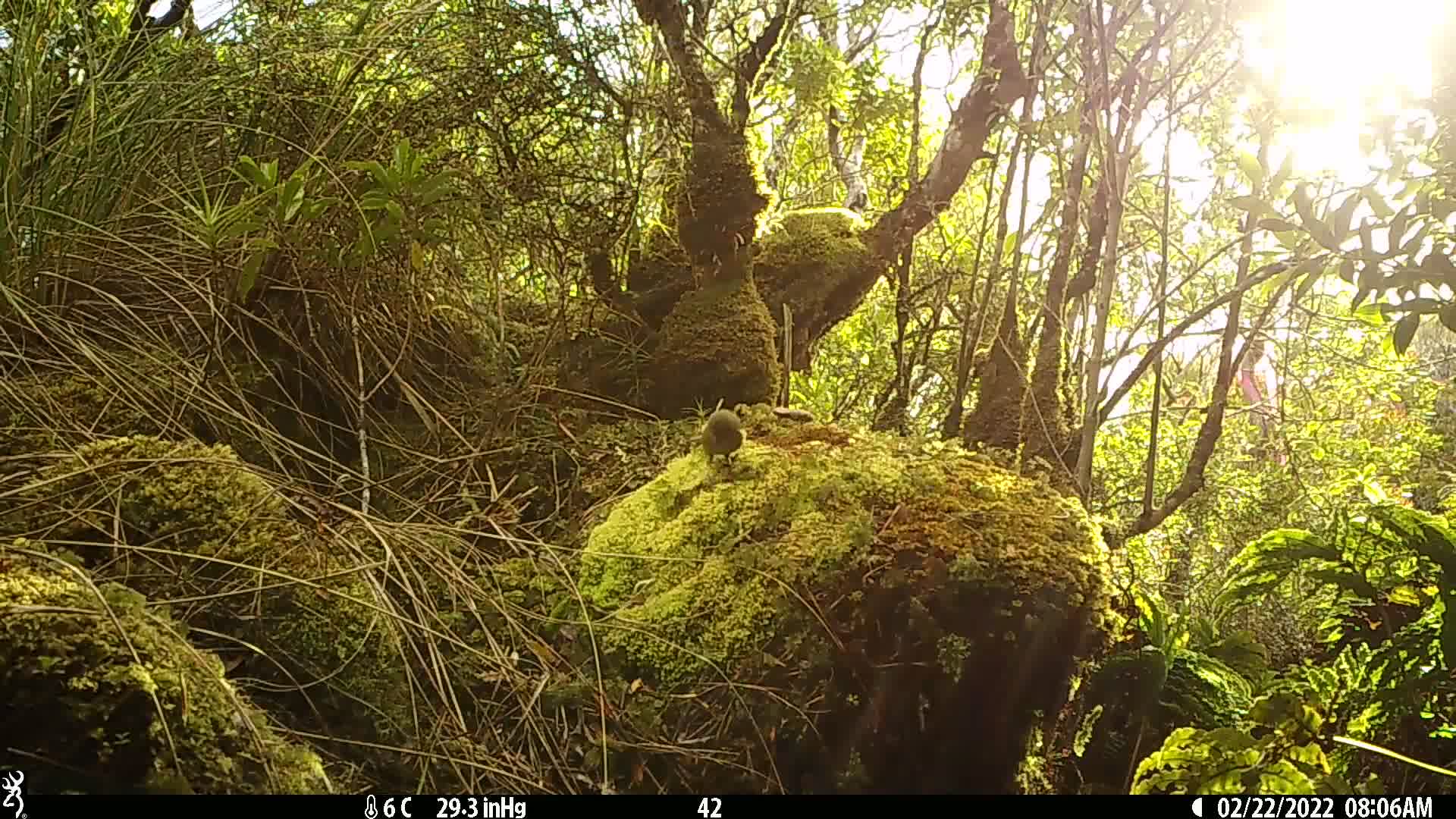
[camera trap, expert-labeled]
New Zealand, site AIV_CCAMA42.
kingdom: Animalia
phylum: Chordata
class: Aves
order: Passeriformes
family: Meliphagidae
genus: Anthornis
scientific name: Anthornis melanura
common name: new zealand bellbird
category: bellbird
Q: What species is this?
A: Bellbird (new zealand bellbird) (Anthornis melanura).